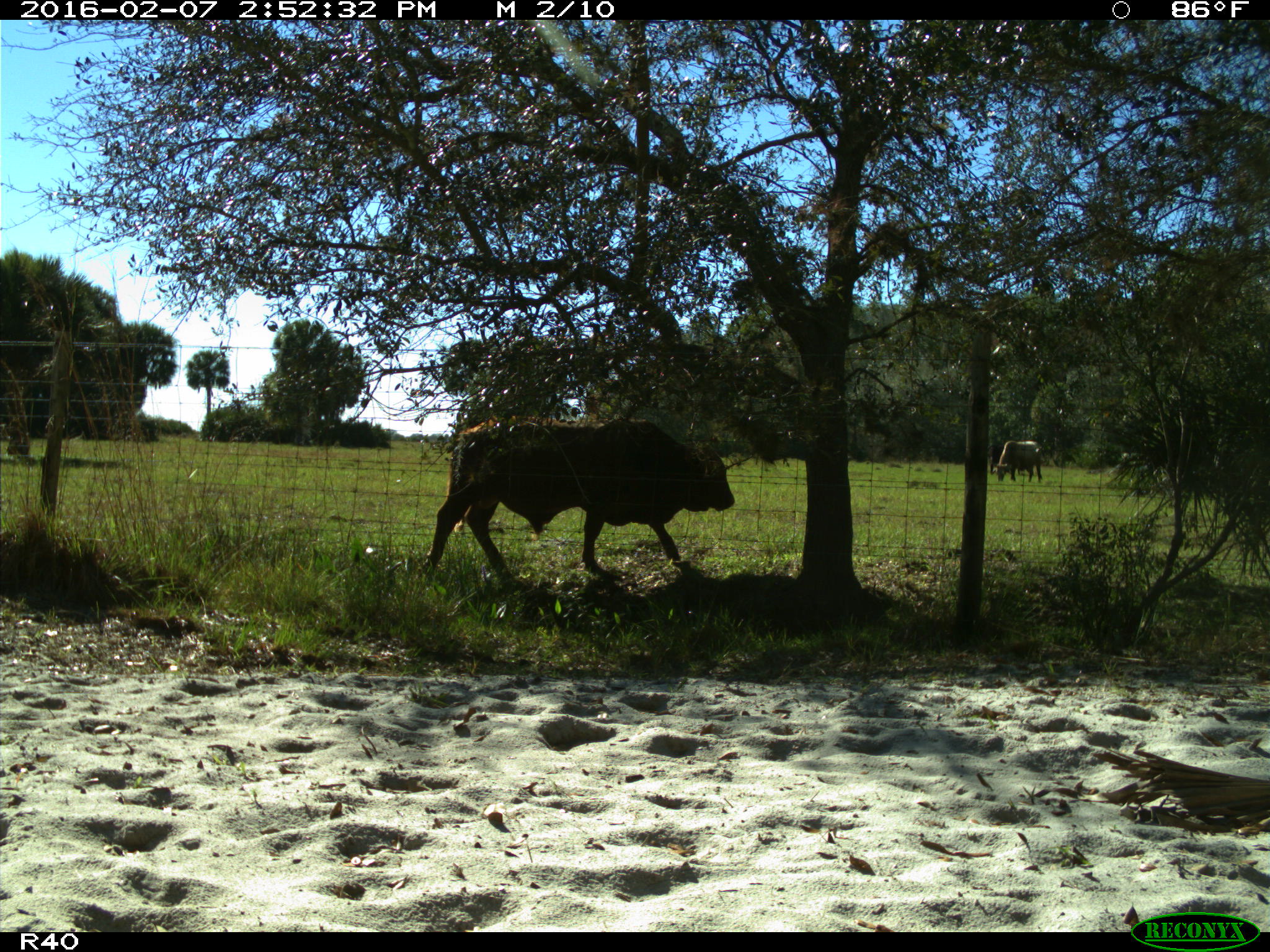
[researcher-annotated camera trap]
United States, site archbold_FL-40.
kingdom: Animalia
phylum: Chordata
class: Mammalia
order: Artiodactyla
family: Bovidae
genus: Bos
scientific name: Bos taurus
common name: domestic cow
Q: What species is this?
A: Bos taurus (domestic cow).